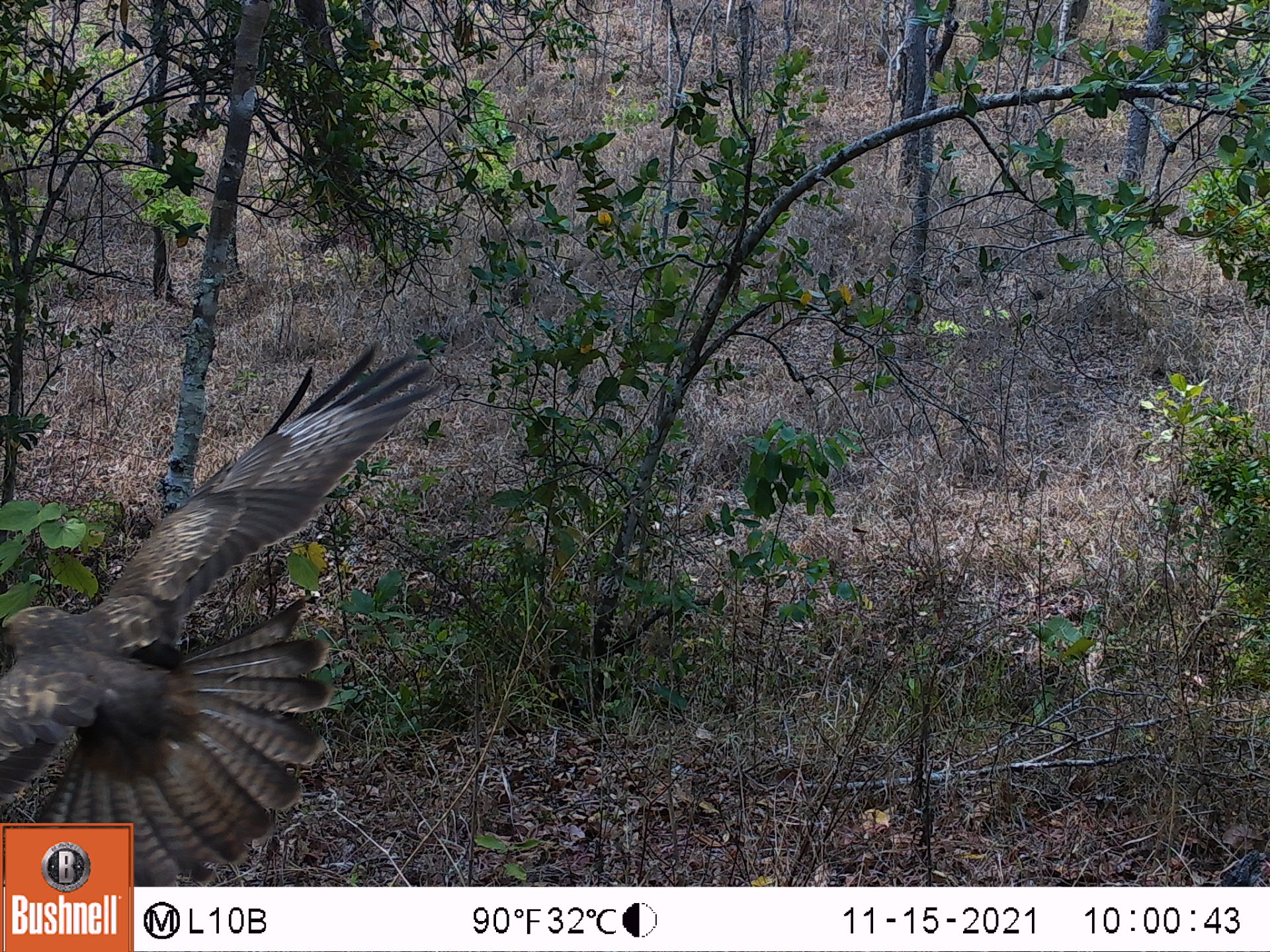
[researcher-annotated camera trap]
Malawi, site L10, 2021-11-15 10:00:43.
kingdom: Animalia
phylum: Chordata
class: Aves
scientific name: Aves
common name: bird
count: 1